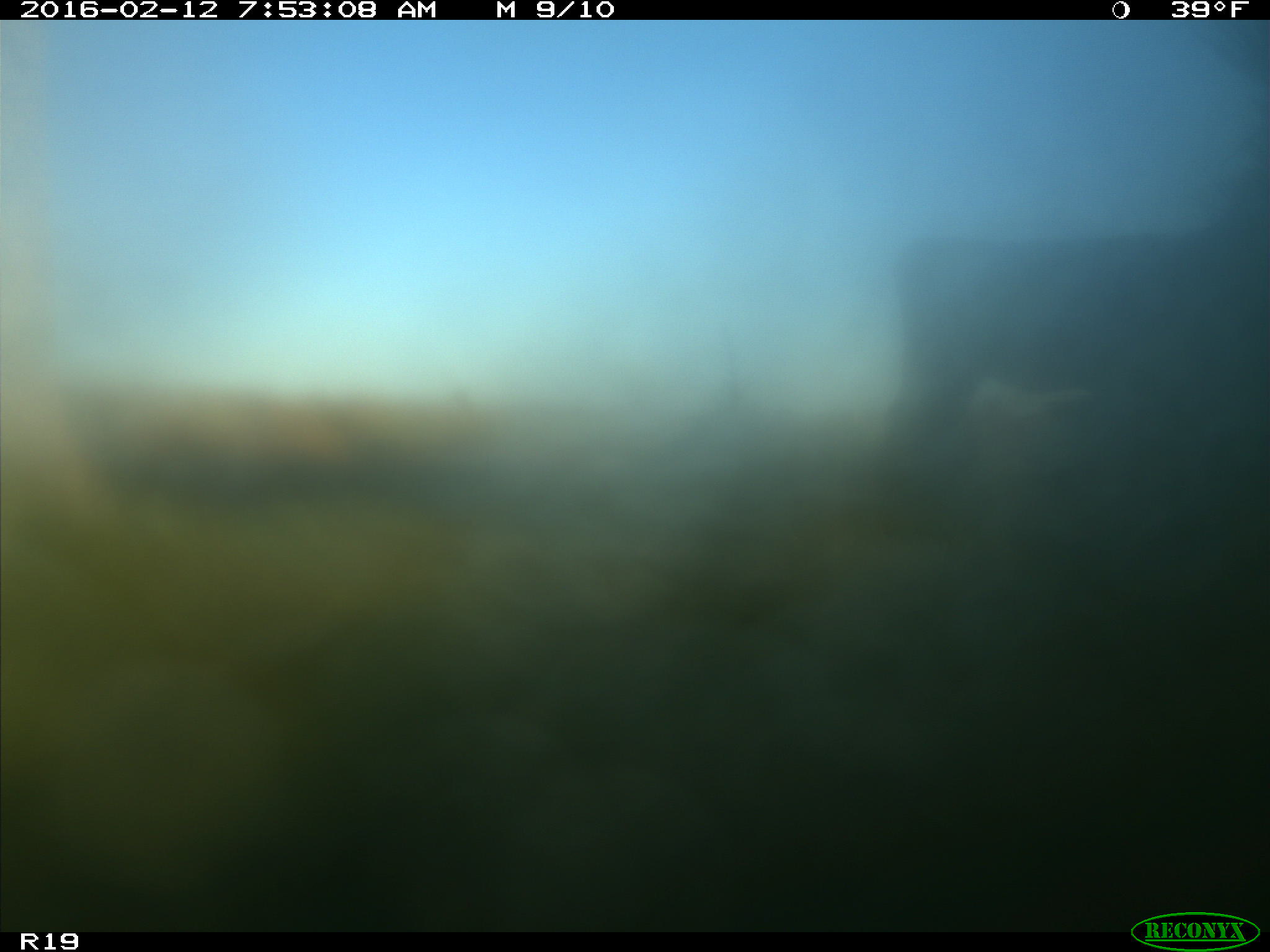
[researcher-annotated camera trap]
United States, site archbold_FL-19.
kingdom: Animalia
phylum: Chordata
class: Mammalia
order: Artiodactyla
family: Bovidae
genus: Bos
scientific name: Bos taurus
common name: domestic cow